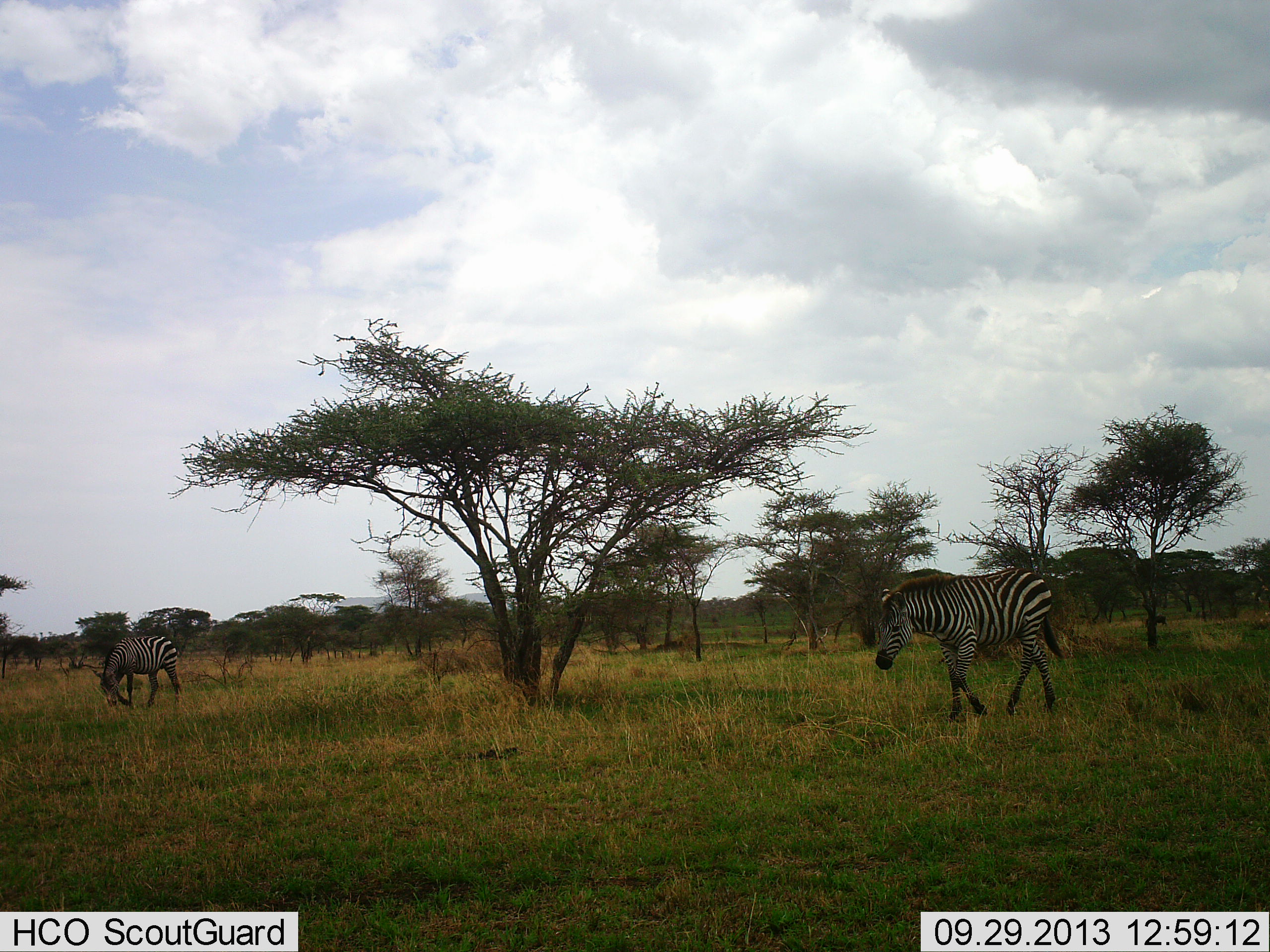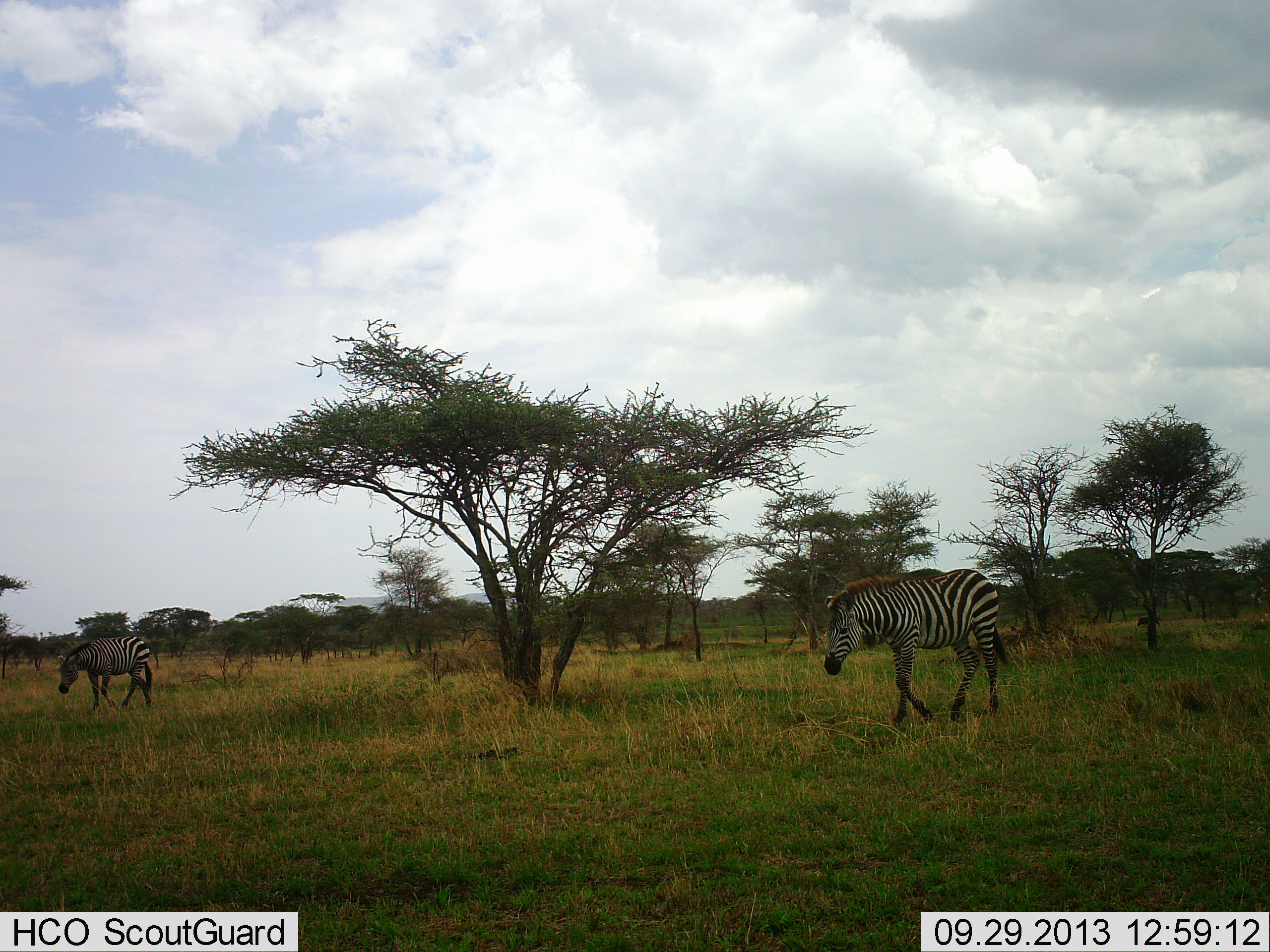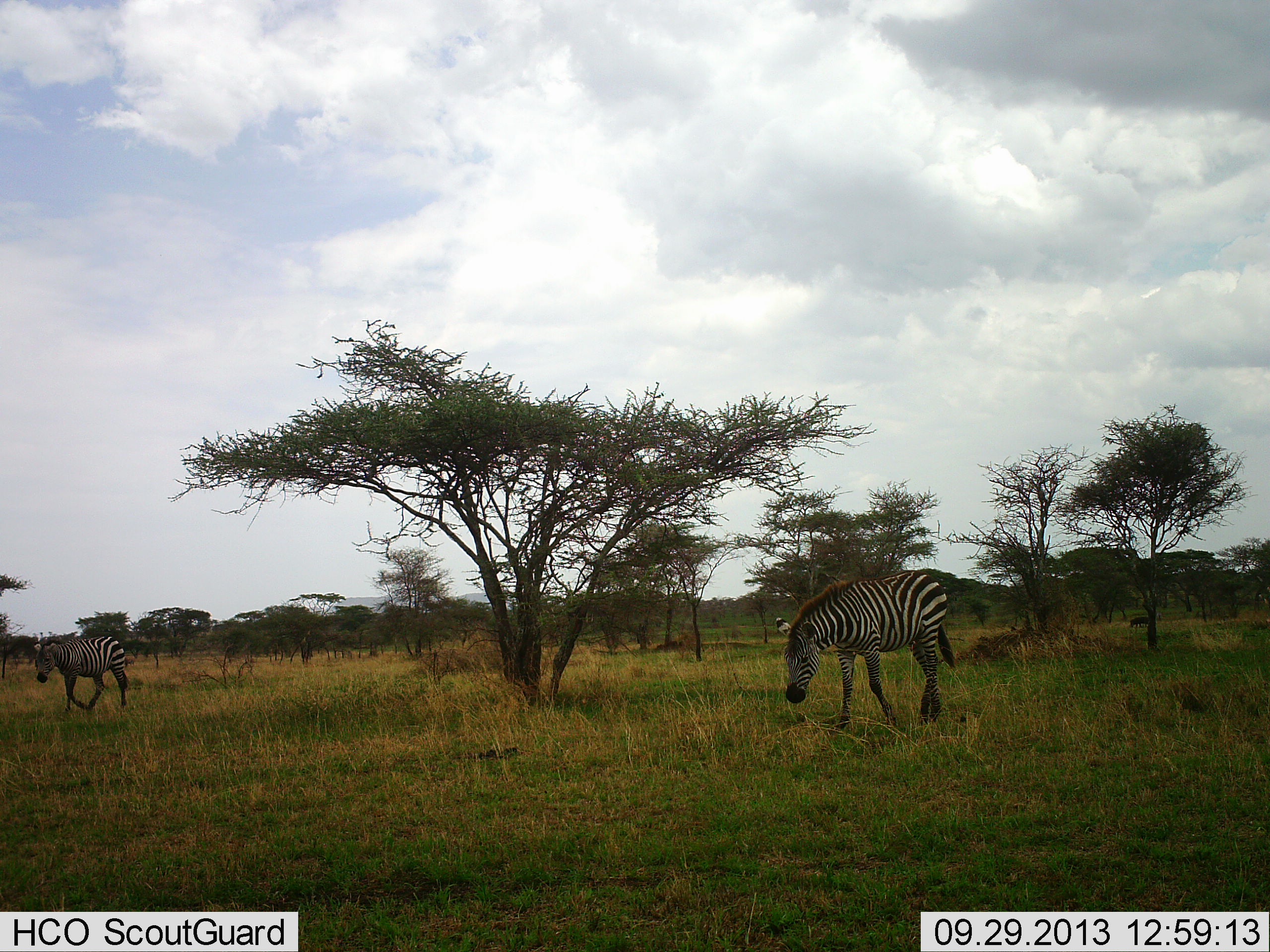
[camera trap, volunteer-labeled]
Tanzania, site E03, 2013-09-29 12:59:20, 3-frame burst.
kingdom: Animalia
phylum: Chordata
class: Mammalia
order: Perissodactyla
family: Equidae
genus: Equus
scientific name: Equus quagga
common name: plains zebra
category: zebra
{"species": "zebra (plains zebra) (Equus quagga)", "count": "2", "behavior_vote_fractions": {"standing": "0%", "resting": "0%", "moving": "100%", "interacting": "0%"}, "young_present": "0%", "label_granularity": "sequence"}